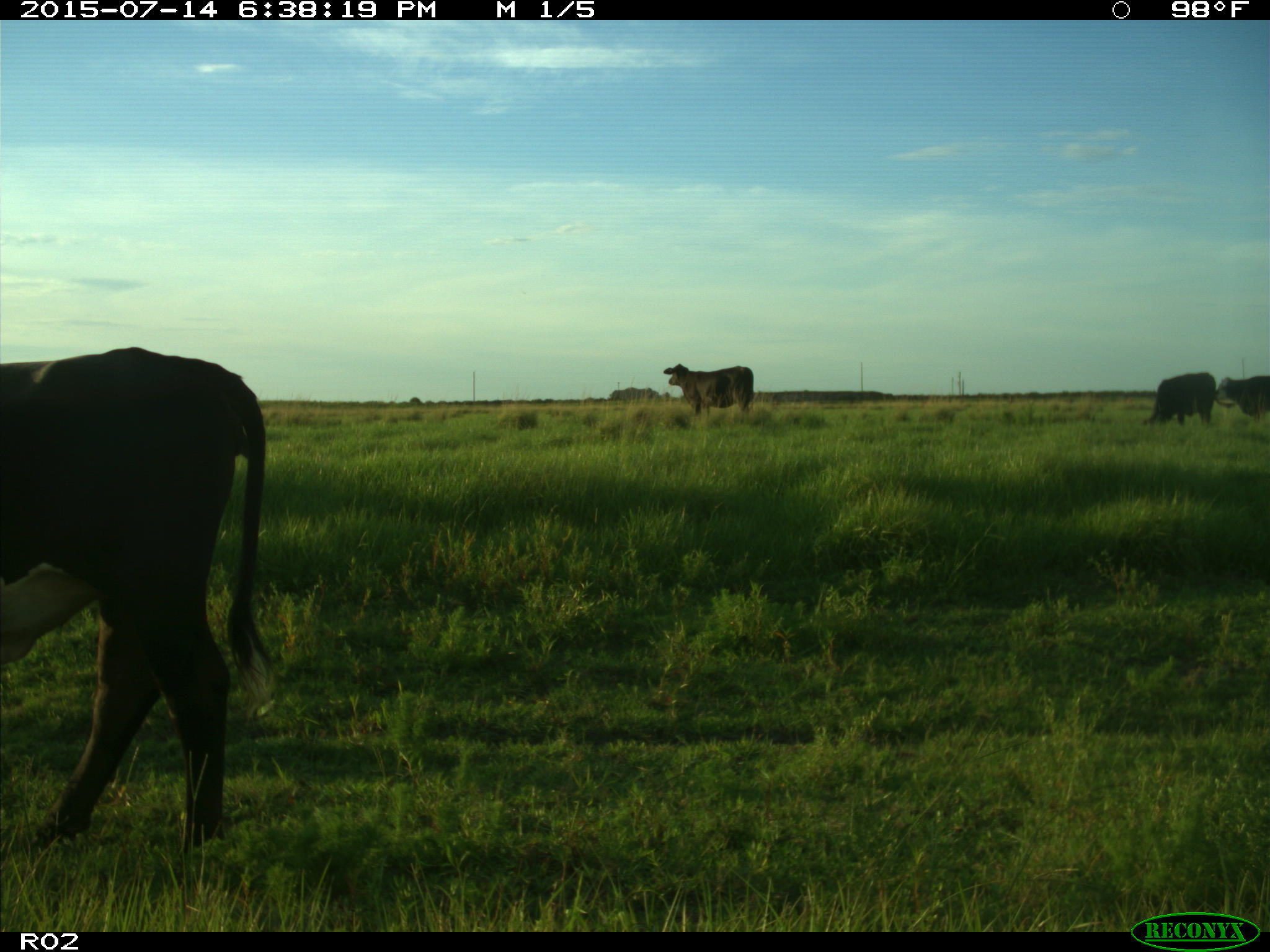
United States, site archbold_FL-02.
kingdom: Animalia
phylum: Chordata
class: Mammalia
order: Artiodactyla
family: Bovidae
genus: Bos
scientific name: Bos taurus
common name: domestic cow